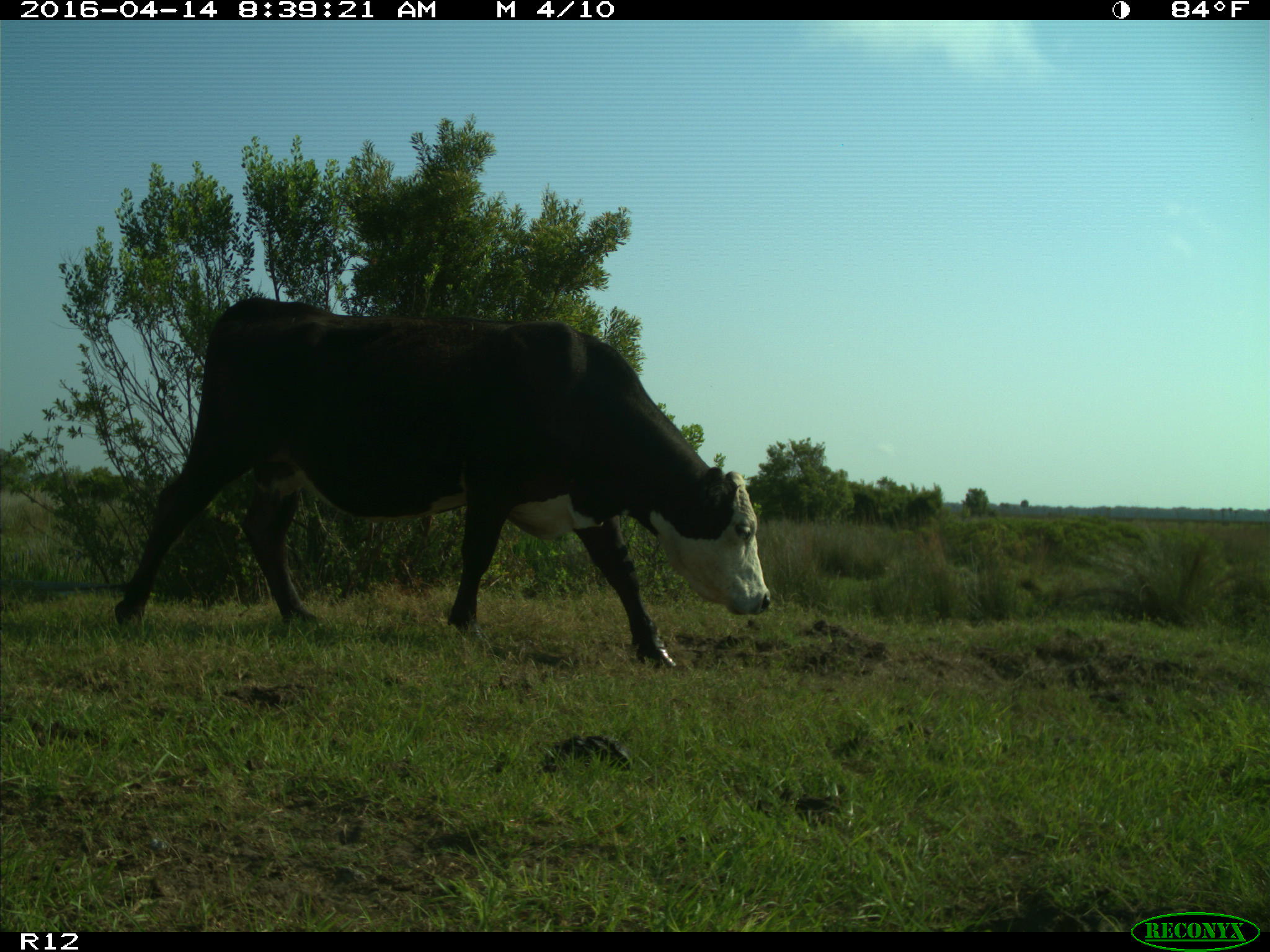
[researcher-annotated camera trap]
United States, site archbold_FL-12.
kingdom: Animalia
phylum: Chordata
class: Mammalia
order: Artiodactyla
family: Bovidae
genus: Bos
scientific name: Bos taurus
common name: domestic cow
Bos taurus (domestic cow).